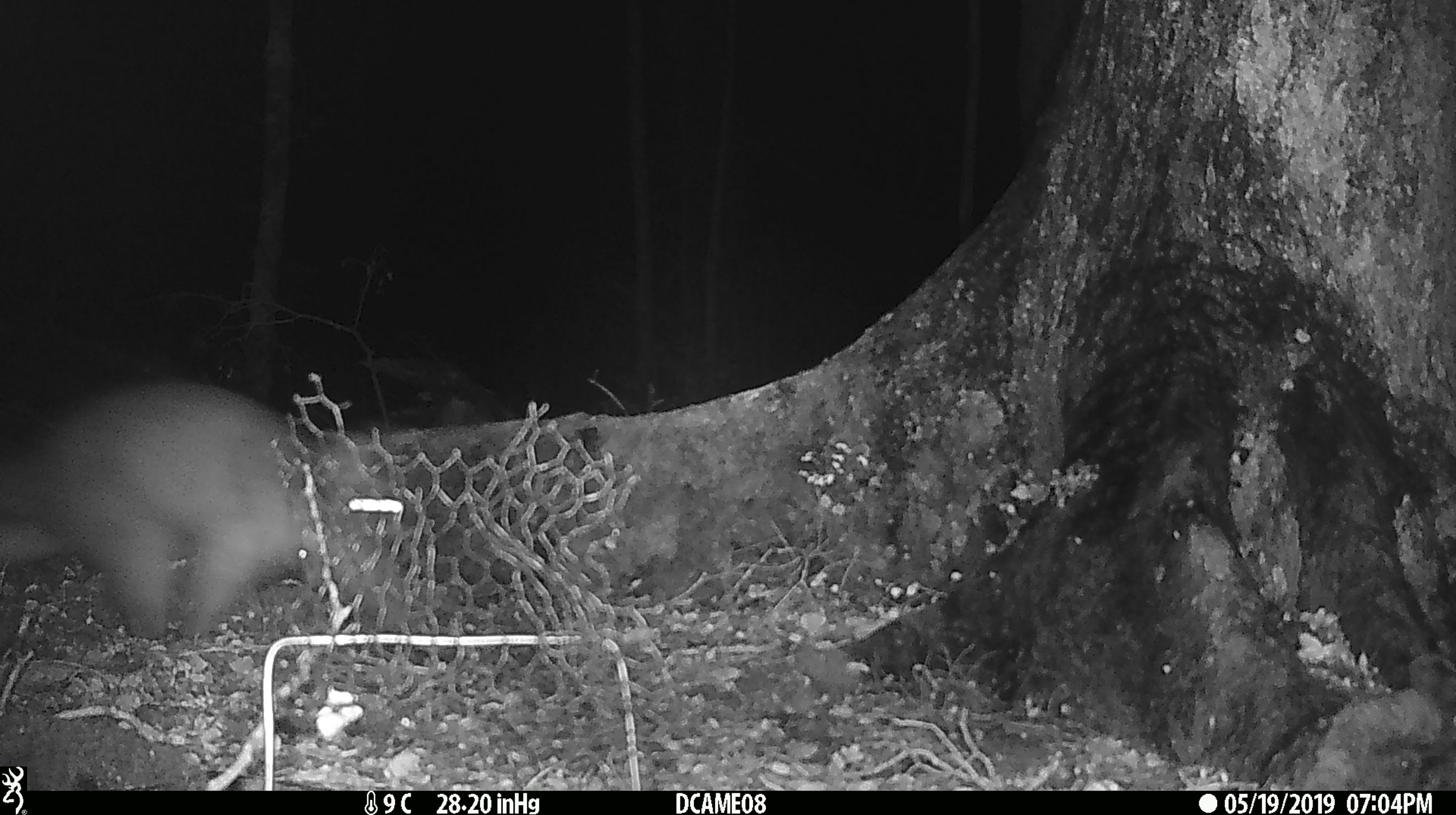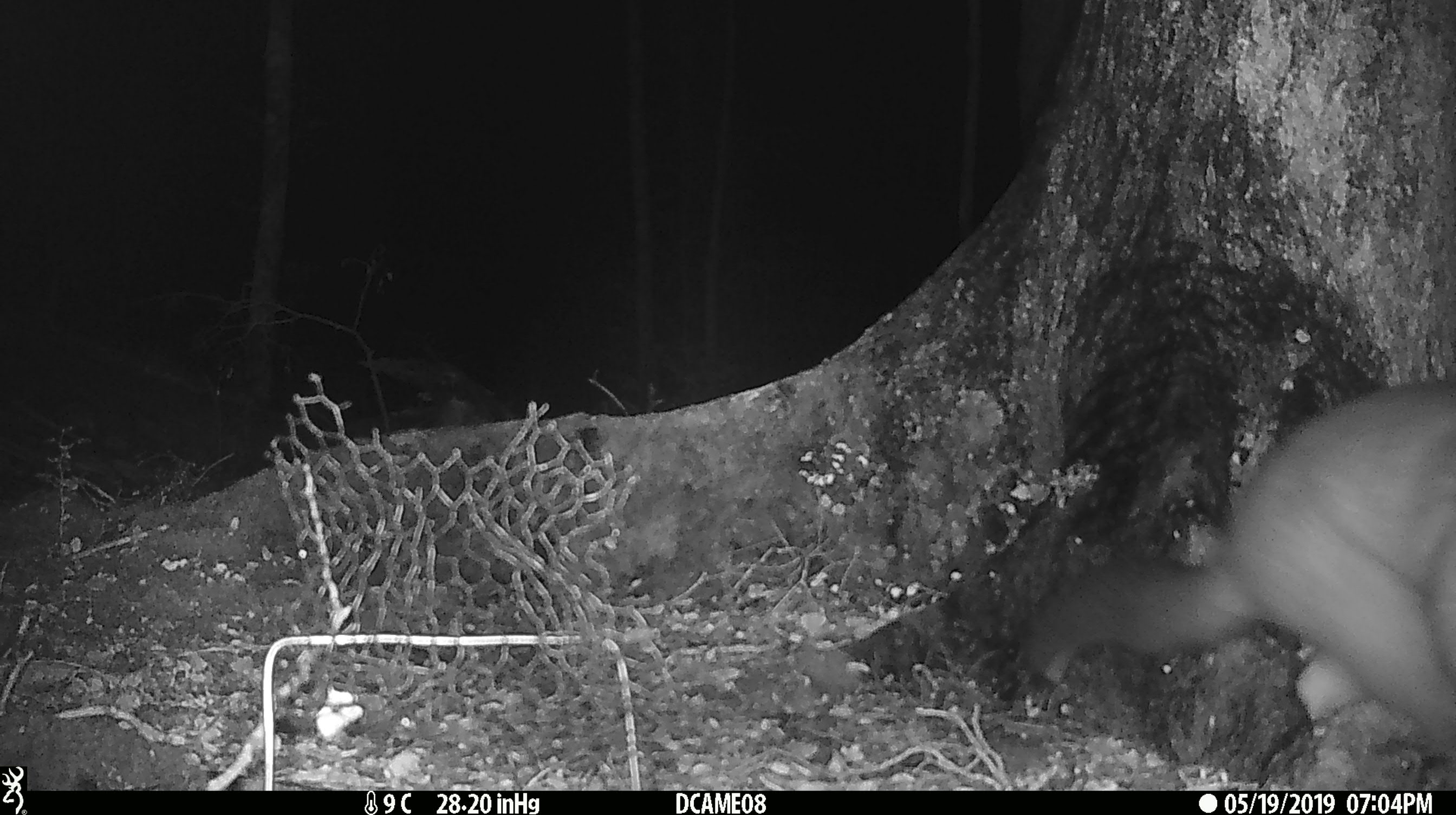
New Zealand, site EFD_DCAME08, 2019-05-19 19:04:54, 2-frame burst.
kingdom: Animalia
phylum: Chordata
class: Mammalia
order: Diprotodontia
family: Phalangeridae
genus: Trichosurus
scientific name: Trichosurus vulpecula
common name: common brushtail possum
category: possum